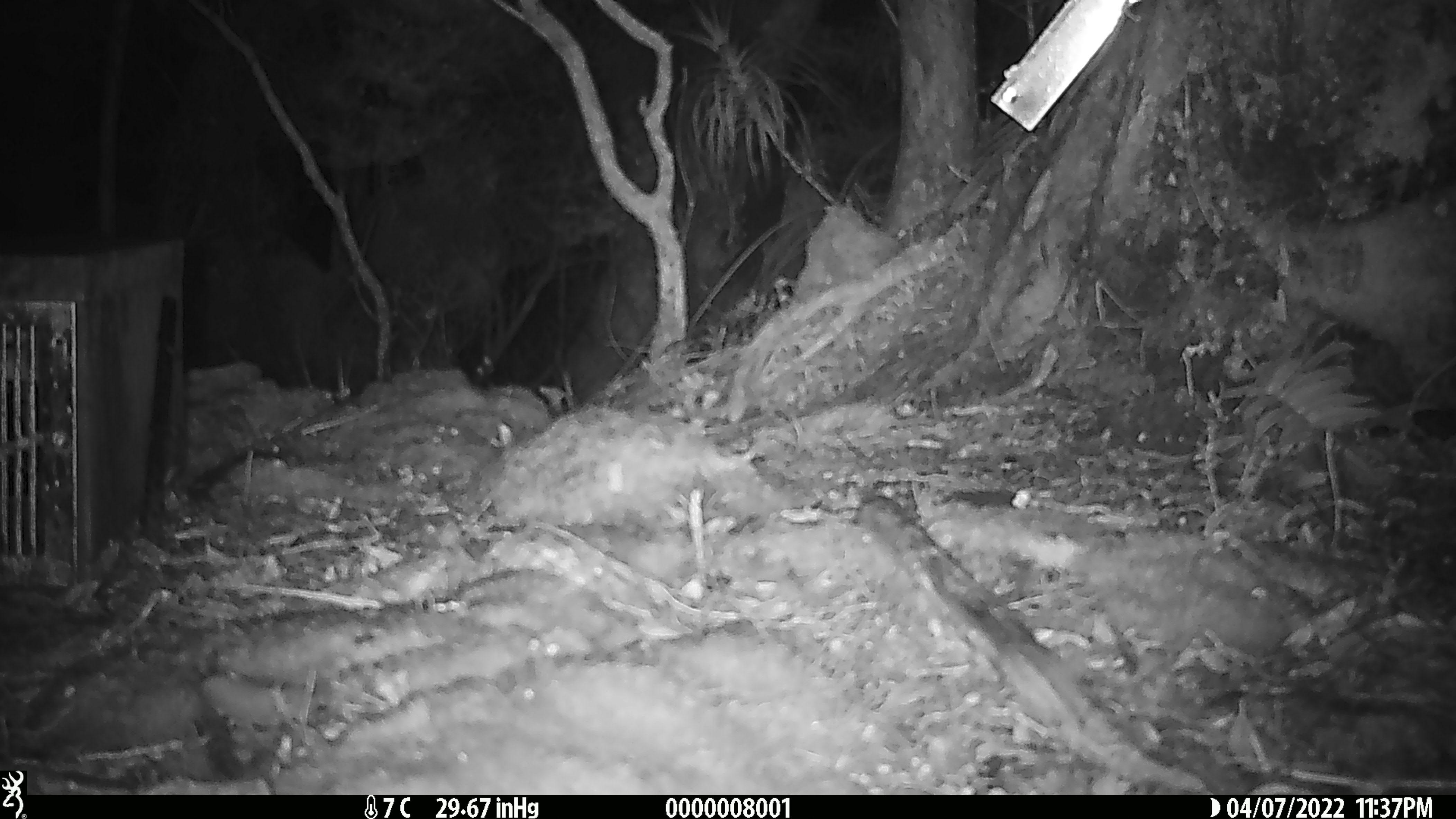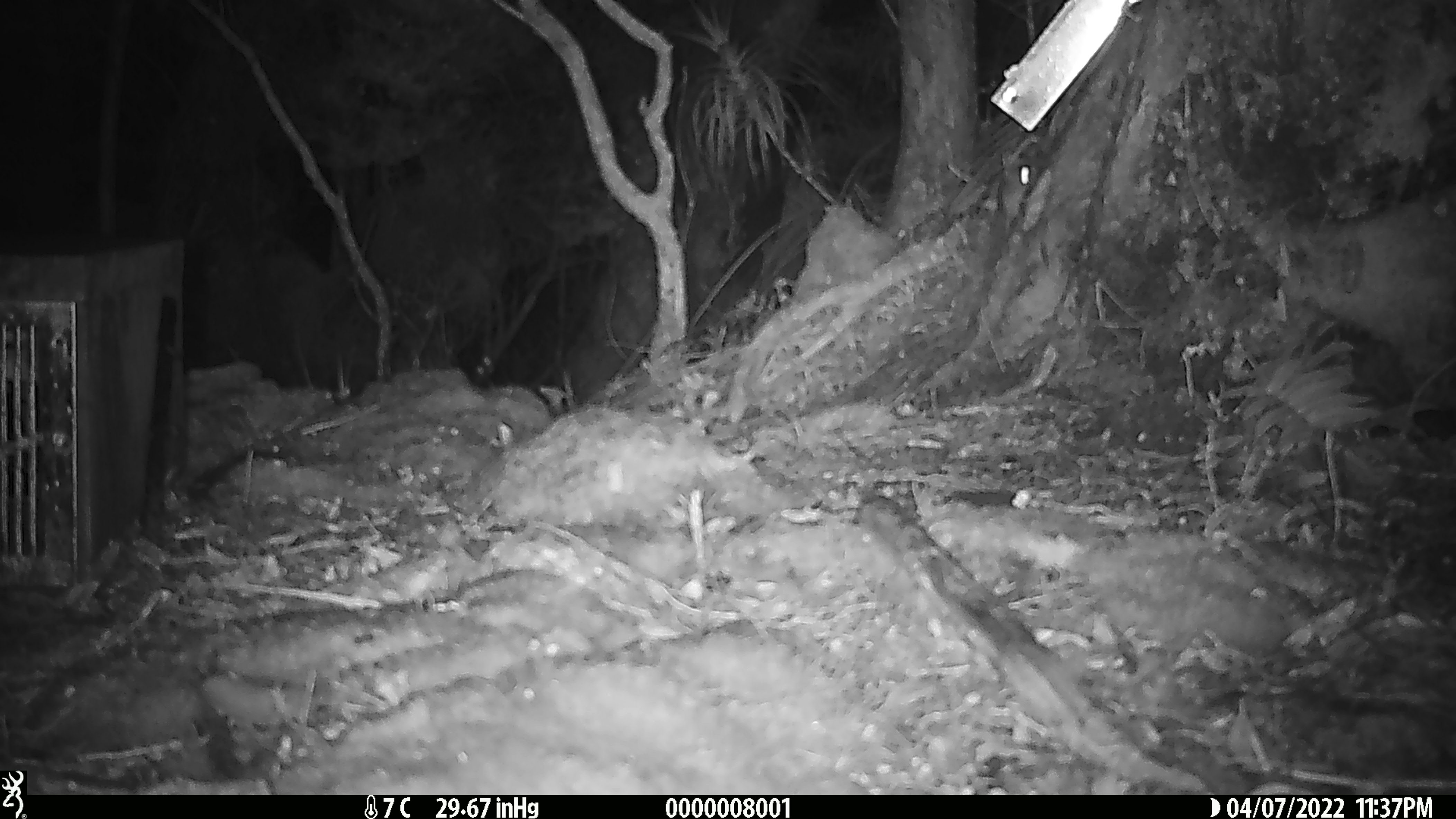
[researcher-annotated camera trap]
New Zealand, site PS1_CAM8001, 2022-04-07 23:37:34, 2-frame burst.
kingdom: Animalia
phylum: Chordata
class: Mammalia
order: Rodentia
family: Muridae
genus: Mus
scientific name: Mus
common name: mouse